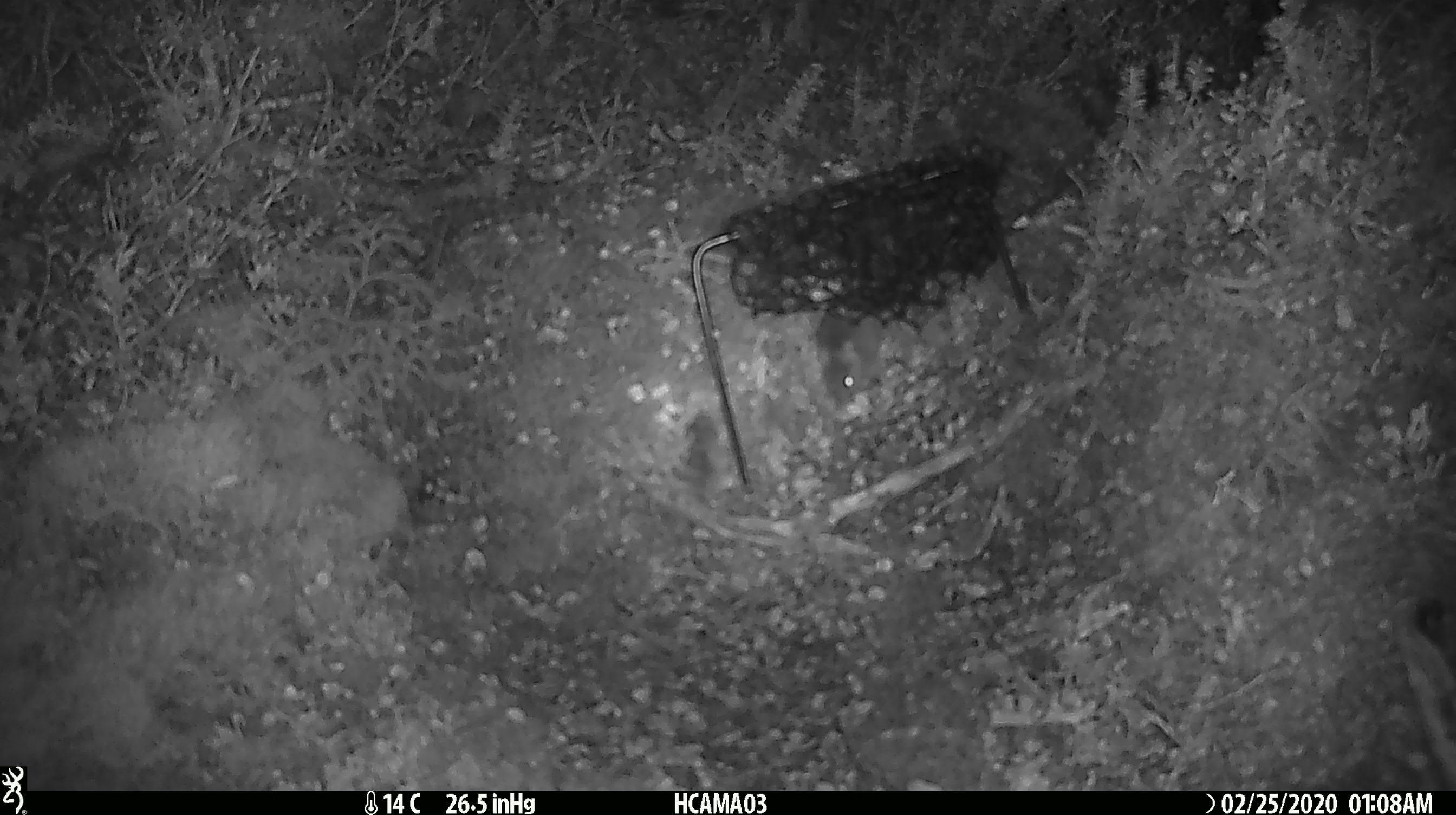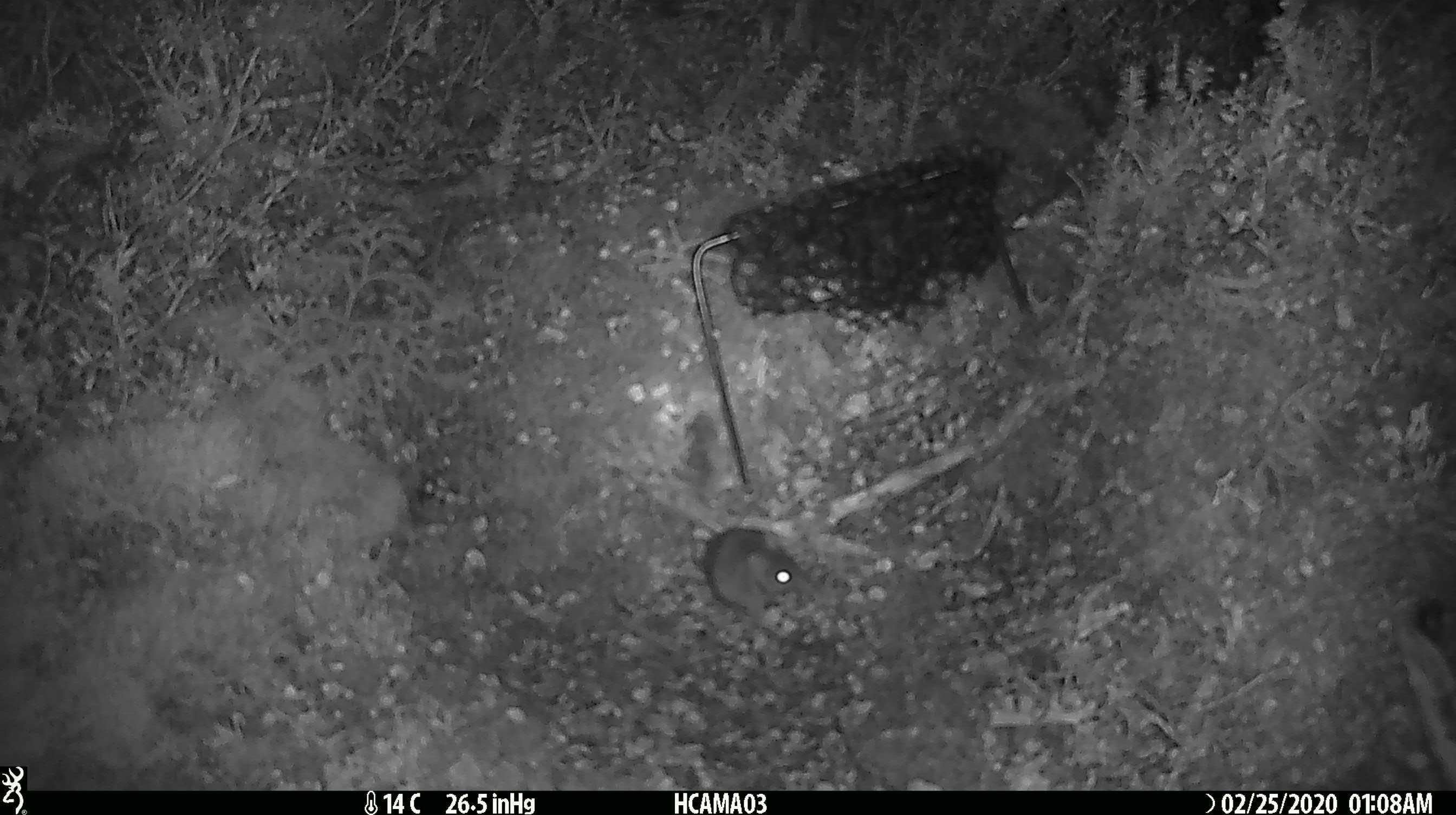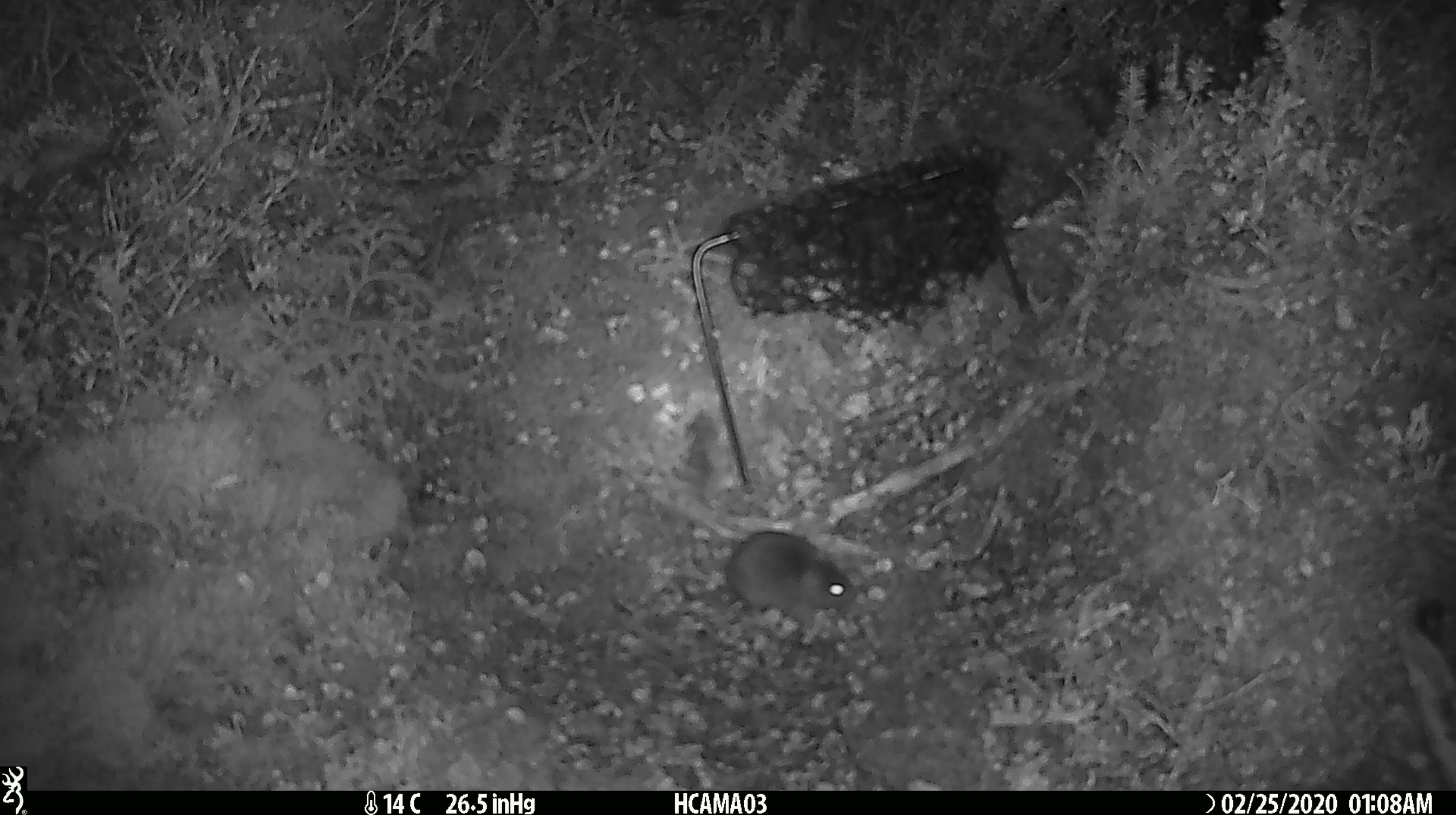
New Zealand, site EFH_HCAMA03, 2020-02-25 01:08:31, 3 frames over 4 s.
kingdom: Animalia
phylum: Chordata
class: Mammalia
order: Rodentia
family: Muridae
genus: Mus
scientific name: Mus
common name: mouse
Mouse (Mus).